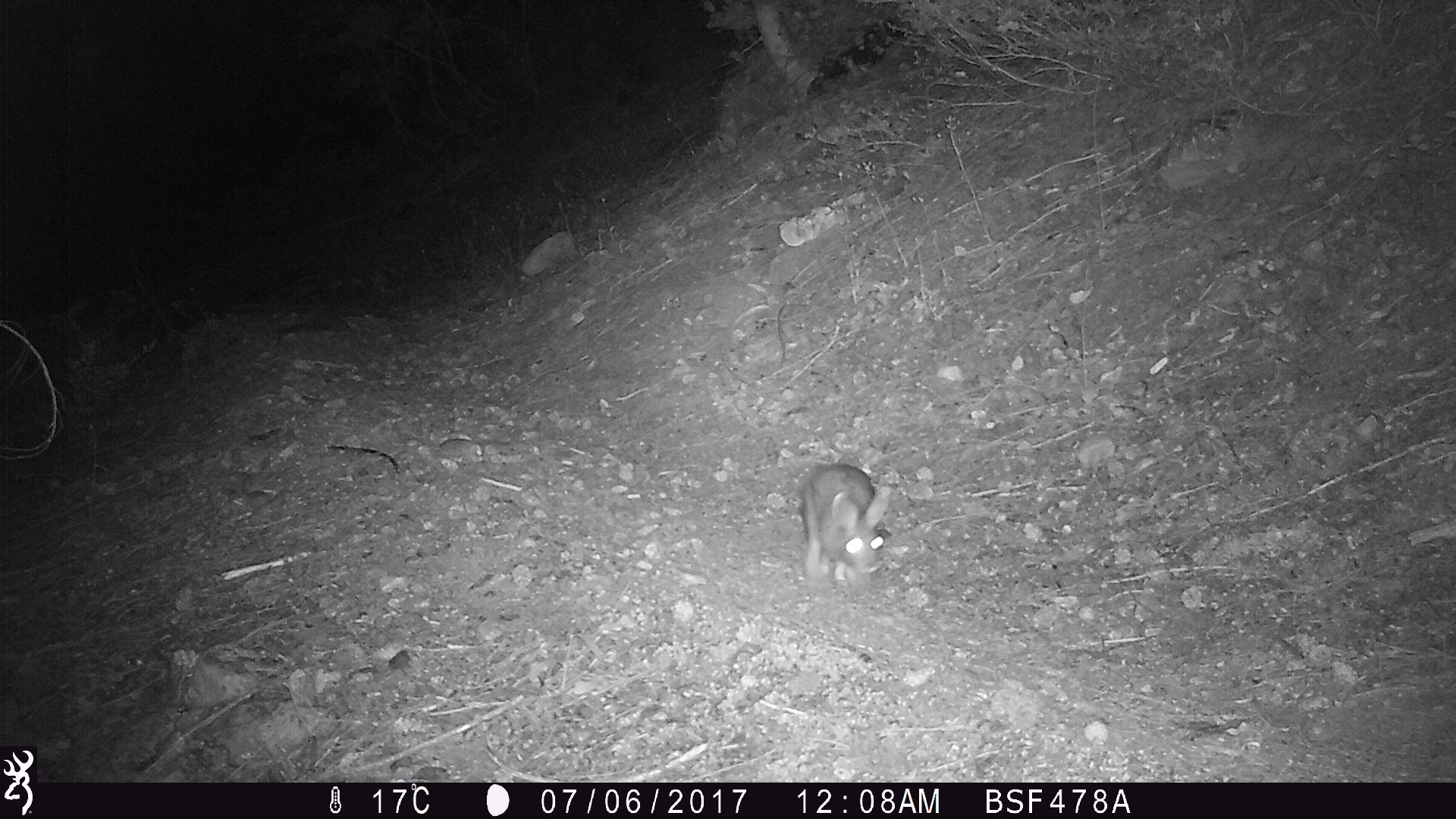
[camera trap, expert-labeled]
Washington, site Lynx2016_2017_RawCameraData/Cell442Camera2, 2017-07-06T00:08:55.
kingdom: Animalia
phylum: Chordata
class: Mammalia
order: Lagomorpha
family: Leporidae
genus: Lepus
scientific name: Lepus americanus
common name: snowshoe hare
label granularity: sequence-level